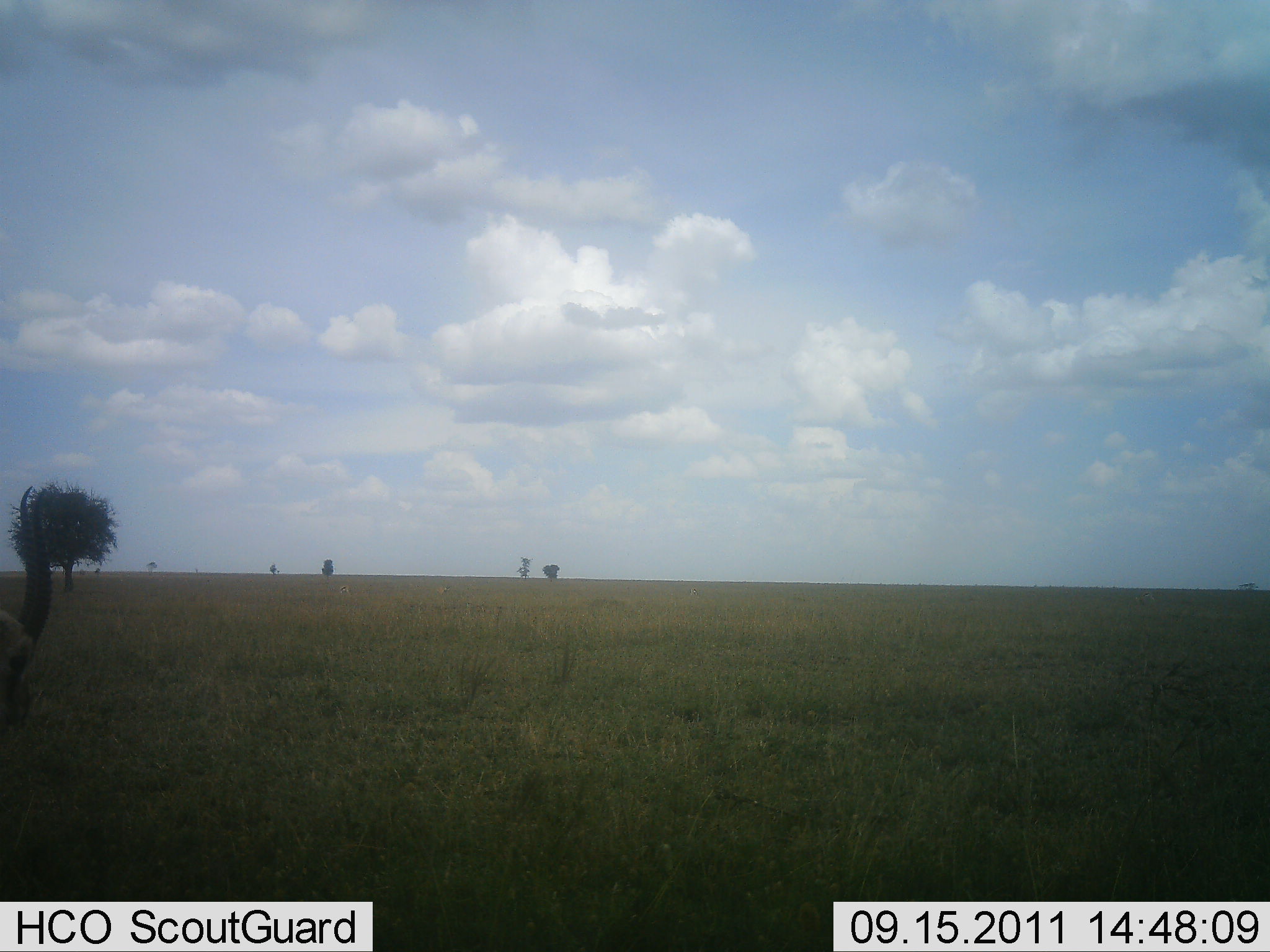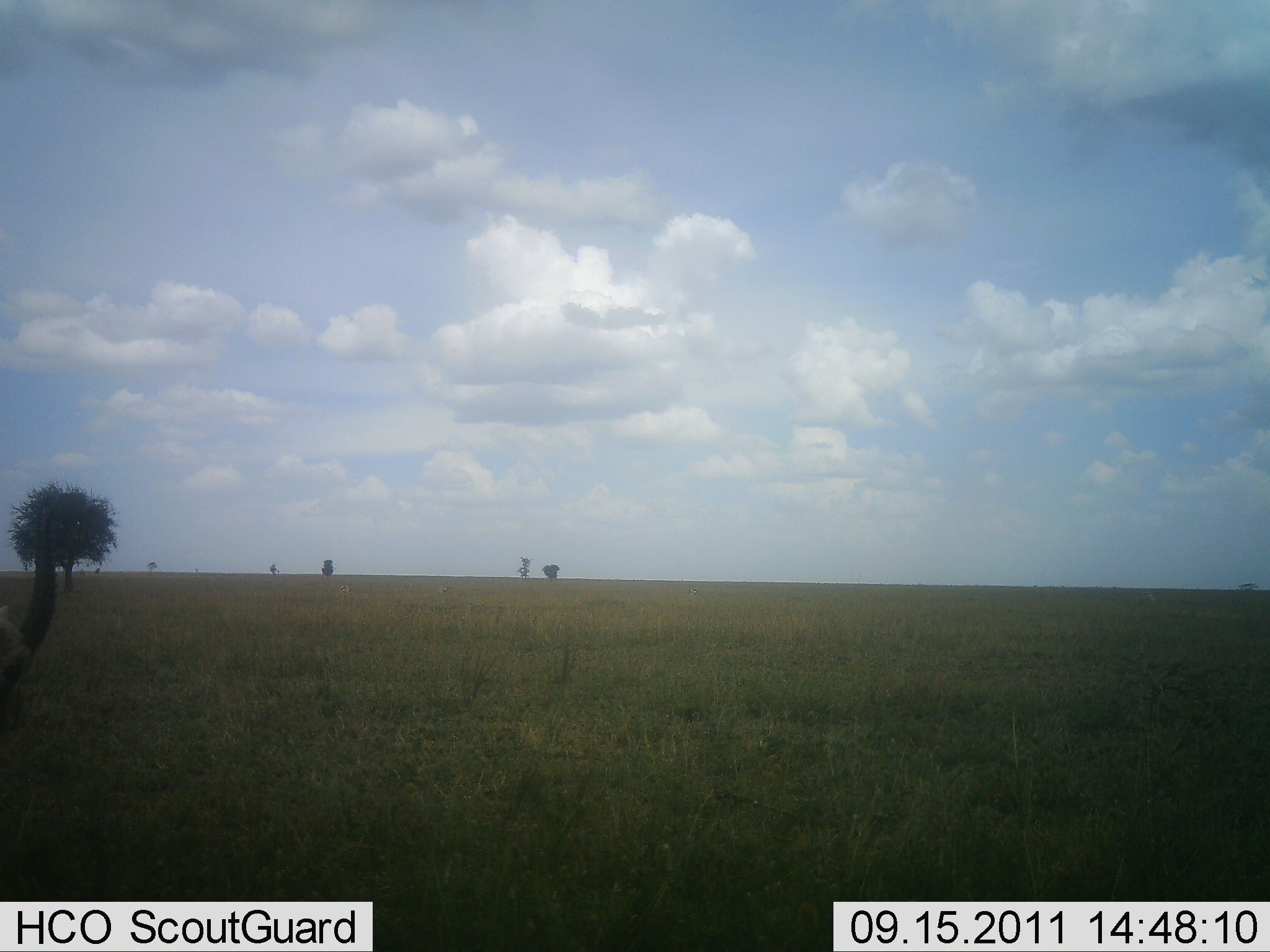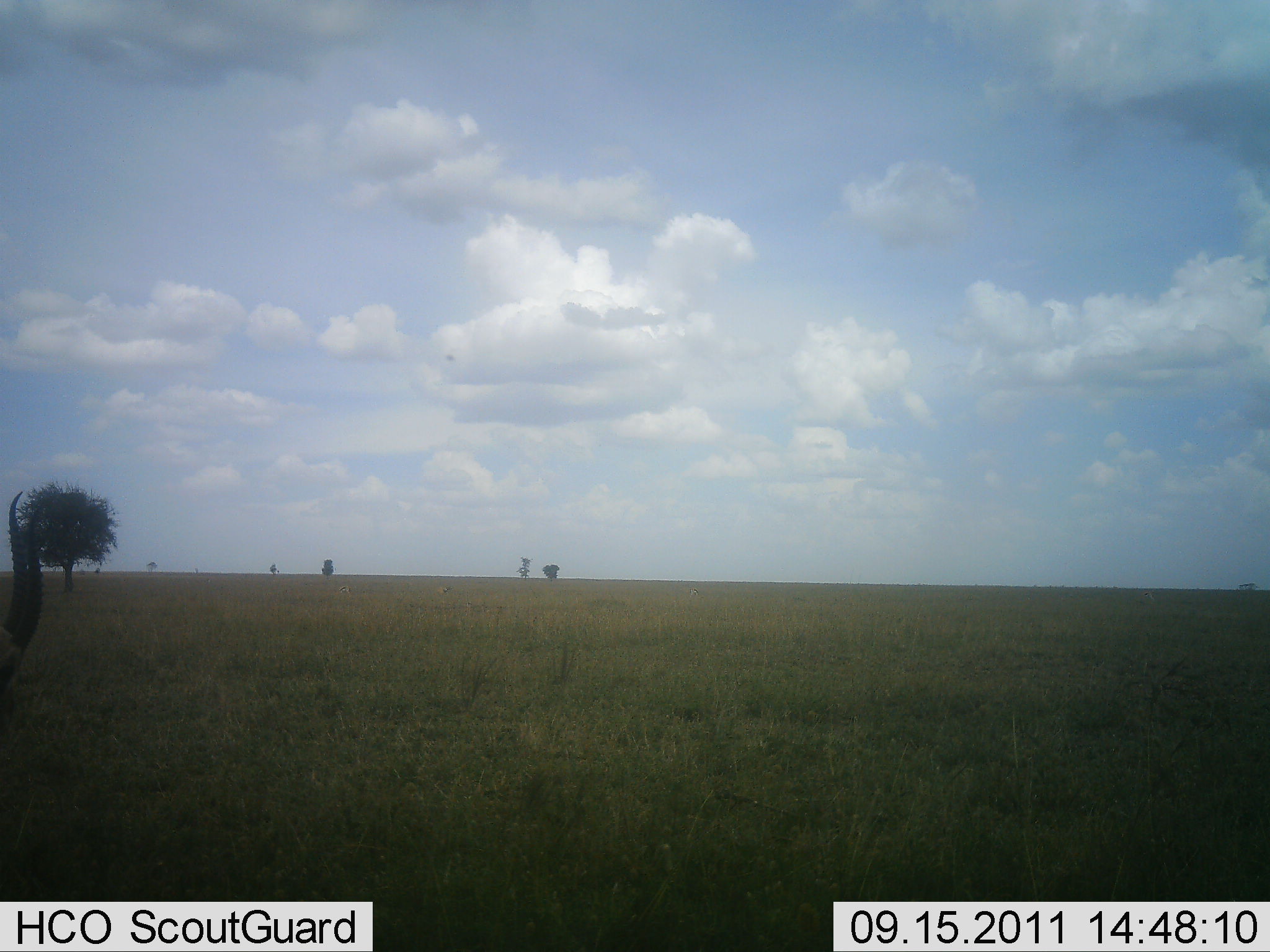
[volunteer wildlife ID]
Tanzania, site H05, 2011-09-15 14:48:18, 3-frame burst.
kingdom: Animalia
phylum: Chordata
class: Mammalia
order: Artiodactyla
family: Bovidae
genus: Eudorcas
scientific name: Eudorcas thomsonii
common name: thomson's gazelle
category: gazellethomsons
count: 1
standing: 12%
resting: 0%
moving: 0%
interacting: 0%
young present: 0%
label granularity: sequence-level